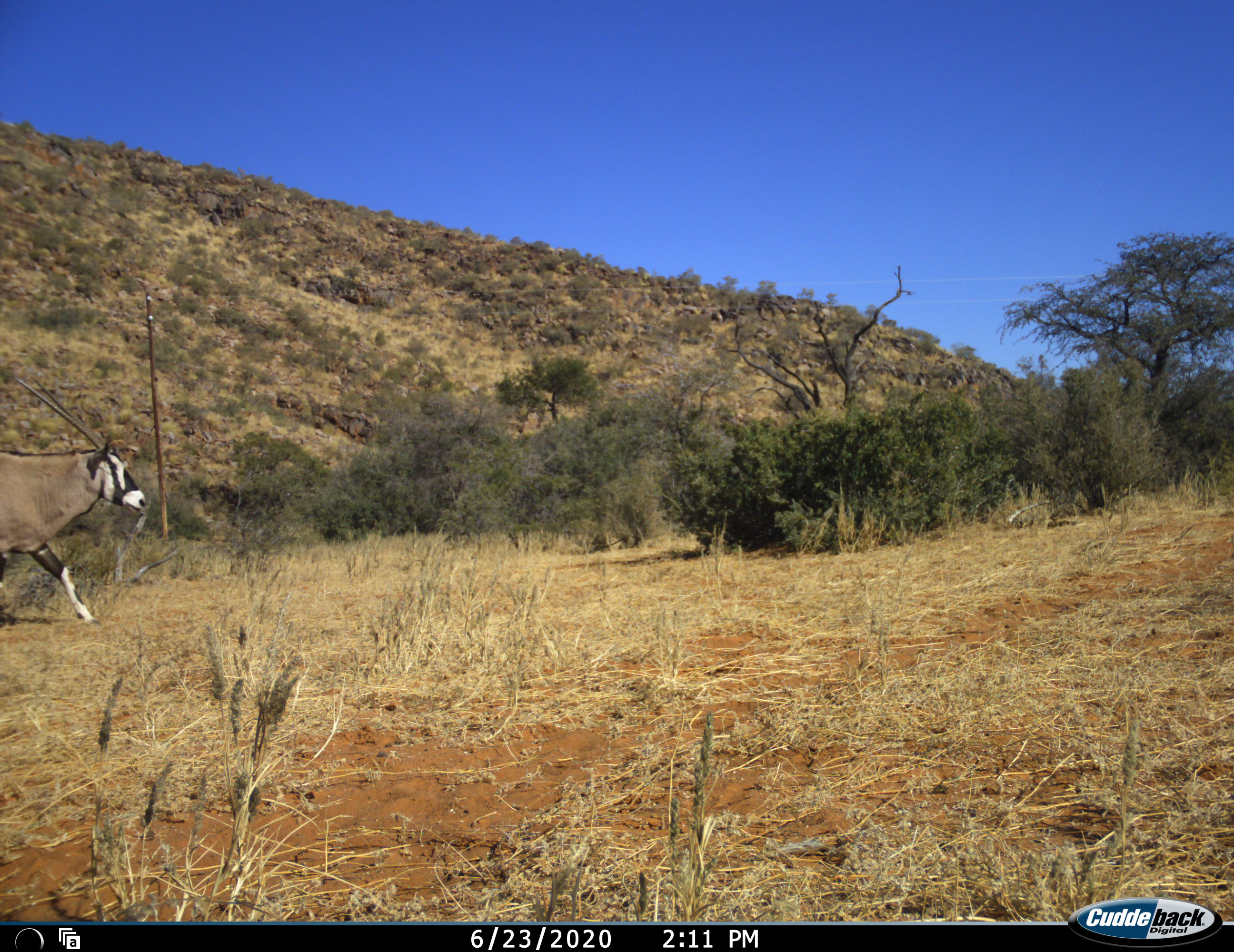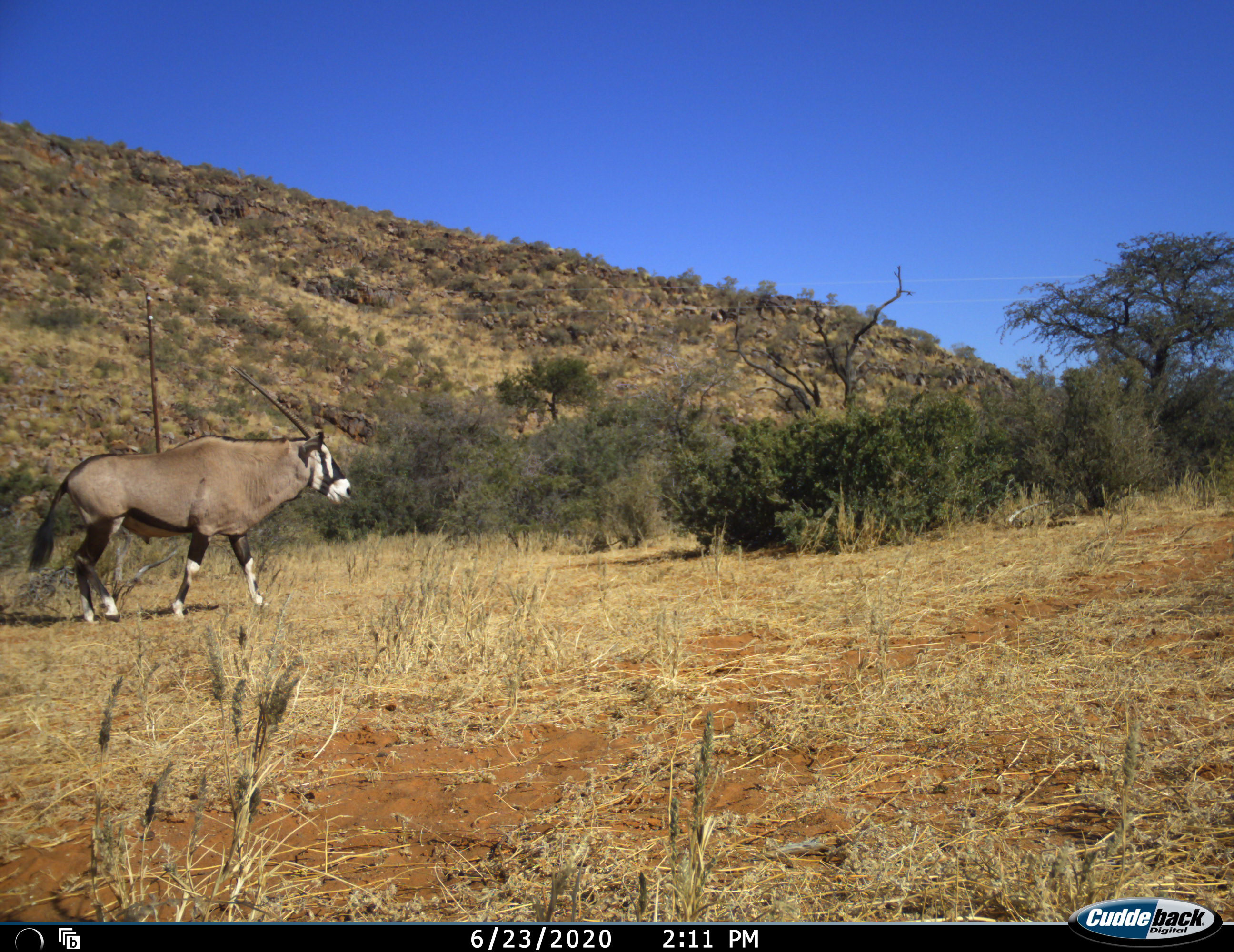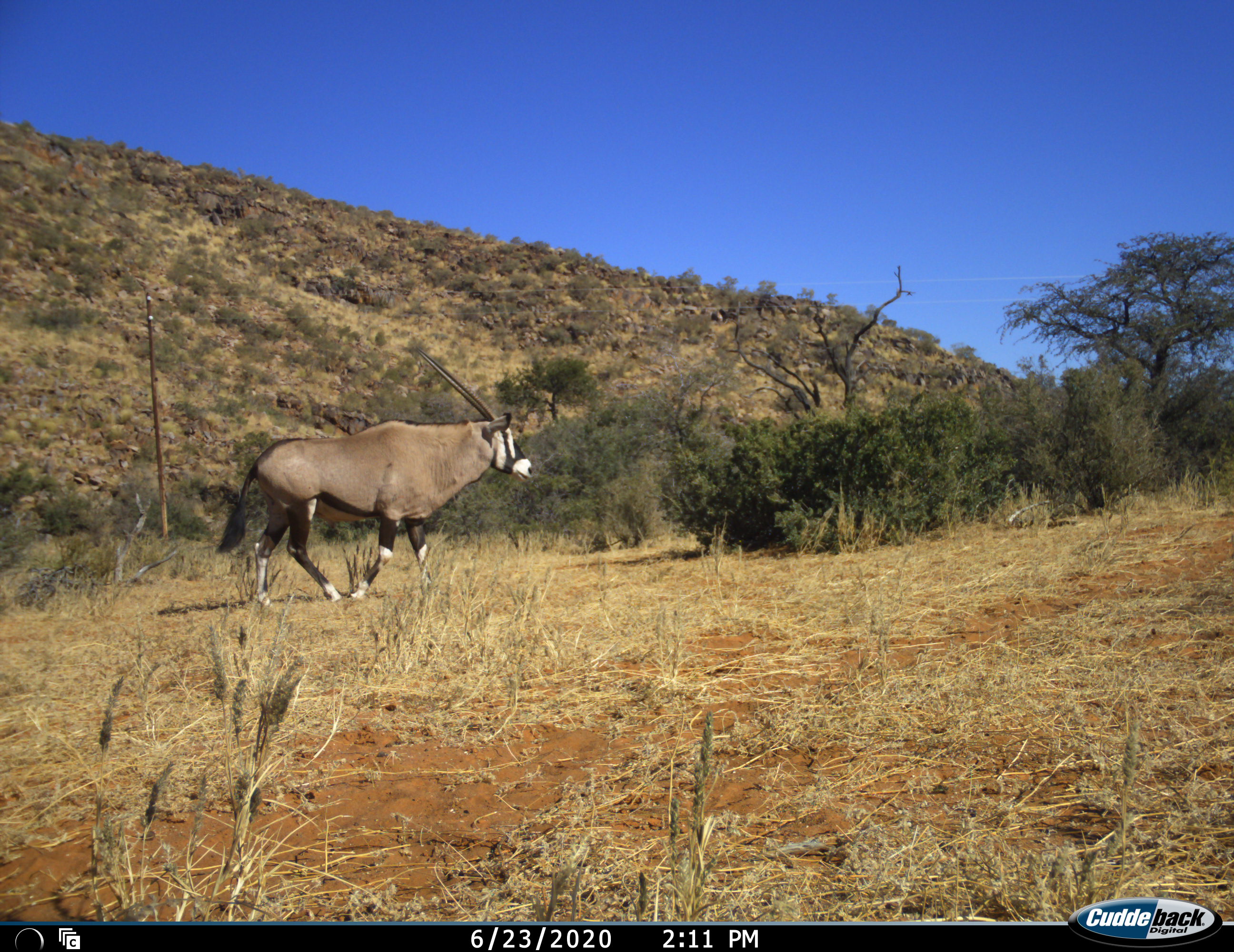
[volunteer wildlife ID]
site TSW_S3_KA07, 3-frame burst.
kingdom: Animalia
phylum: Chordata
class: Mammalia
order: Artiodactyla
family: Bovidae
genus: Oryx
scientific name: Oryx gazella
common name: gemsbok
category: oryx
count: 1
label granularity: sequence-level